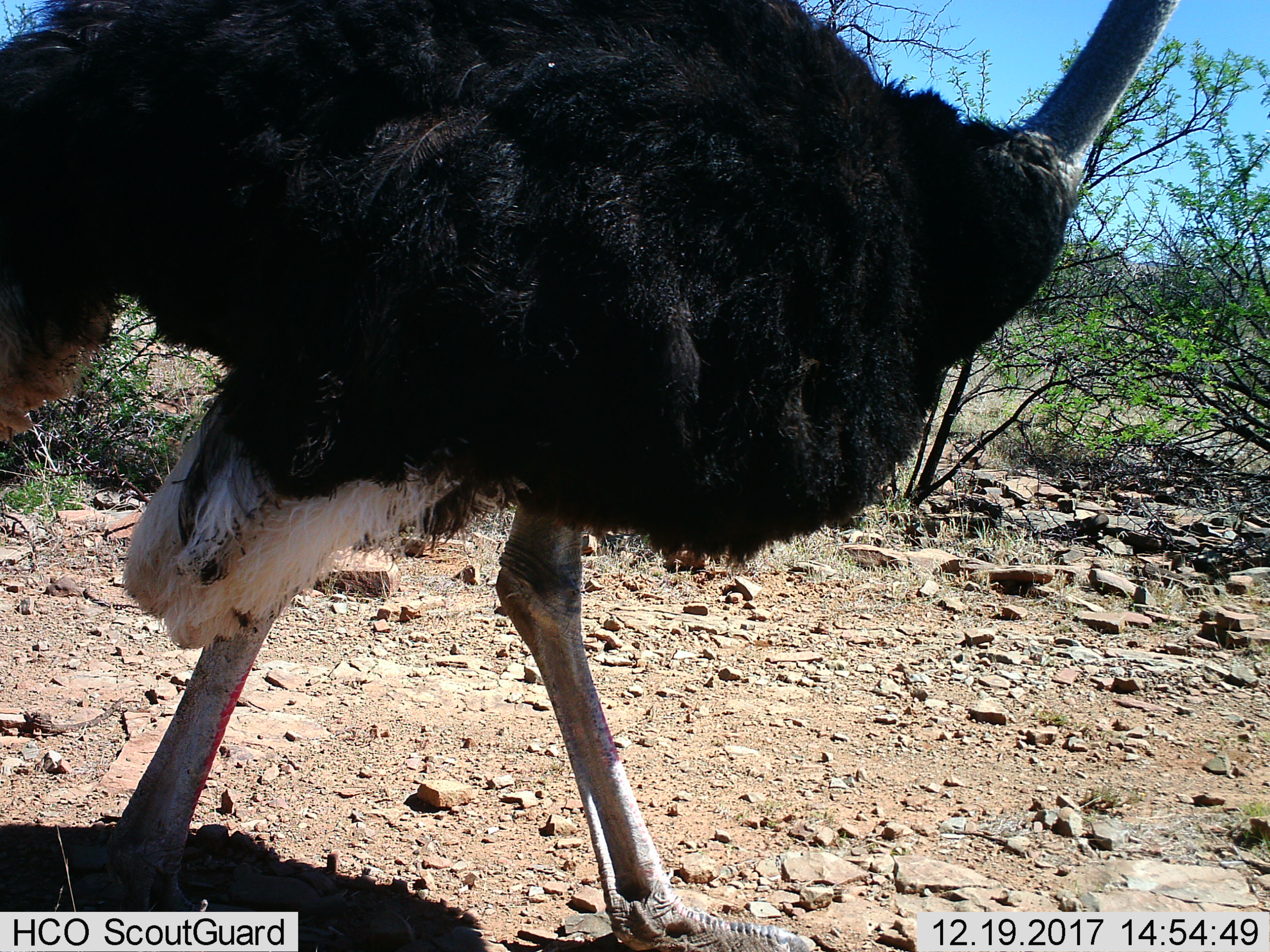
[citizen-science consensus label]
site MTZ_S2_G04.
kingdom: Animalia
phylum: Chordata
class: Aves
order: Struthioniformes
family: Struthionidae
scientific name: Struthionidae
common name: ostrich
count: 1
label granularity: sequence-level